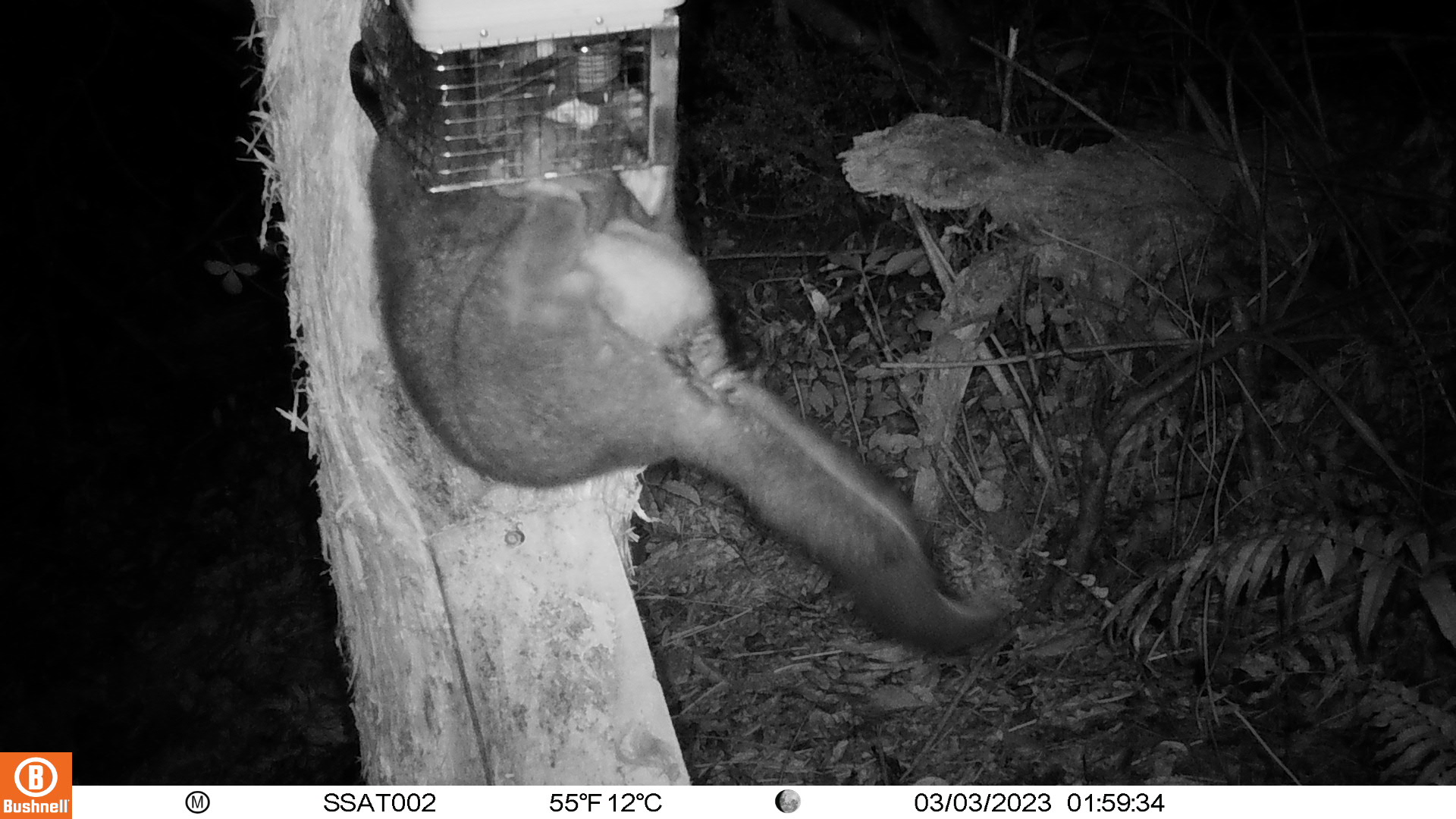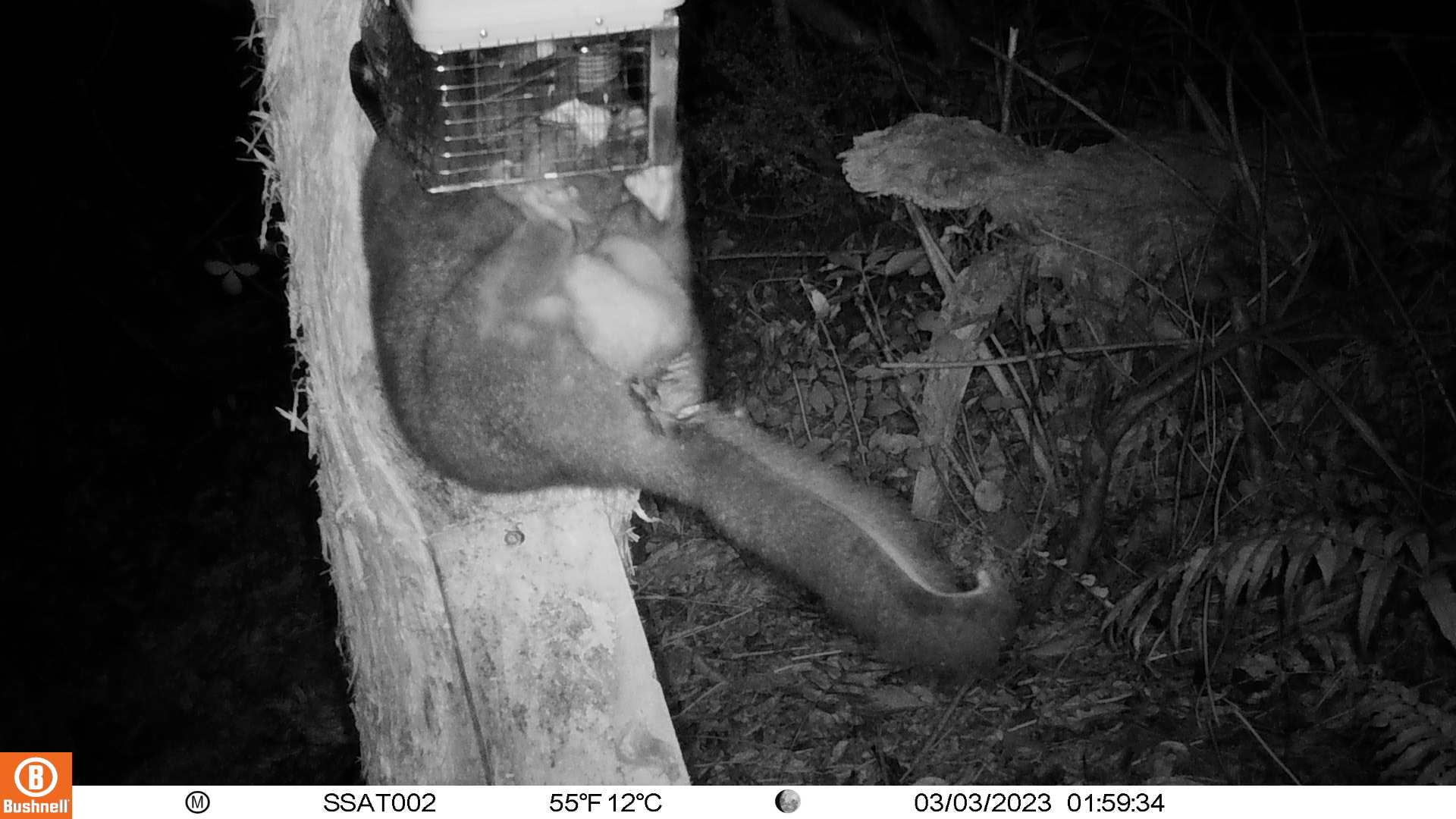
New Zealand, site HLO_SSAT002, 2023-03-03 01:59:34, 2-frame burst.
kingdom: Animalia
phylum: Chordata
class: Mammalia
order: Diprotodontia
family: Phalangeridae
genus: Trichosurus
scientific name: Trichosurus vulpecula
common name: common brushtail possum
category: possum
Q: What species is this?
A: Possum (common brushtail possum) (Trichosurus vulpecula).